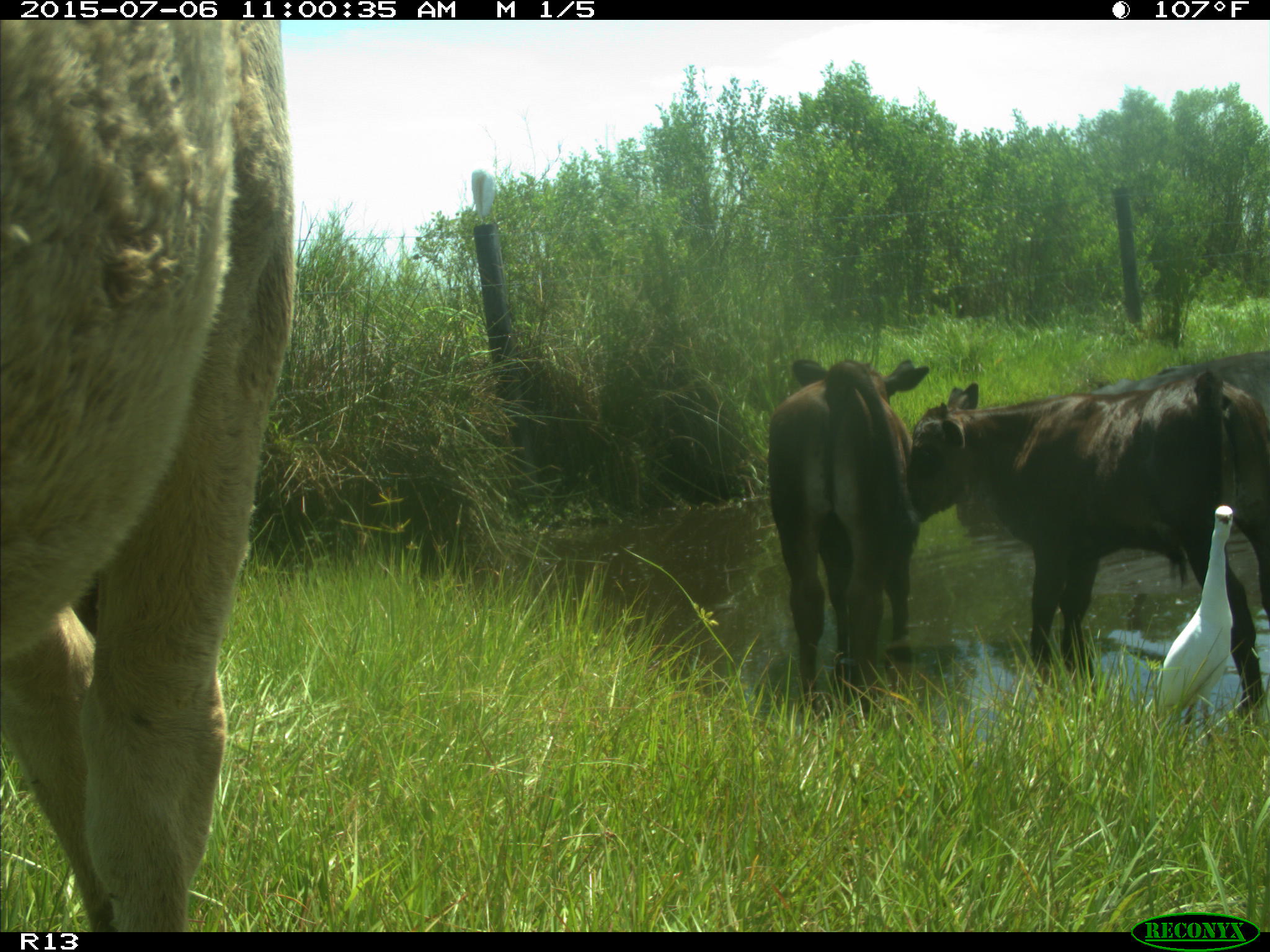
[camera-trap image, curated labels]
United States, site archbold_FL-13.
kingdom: Animalia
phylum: Chordata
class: Mammalia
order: Artiodactyla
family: Bovidae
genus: Bos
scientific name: Bos taurus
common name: domestic cow